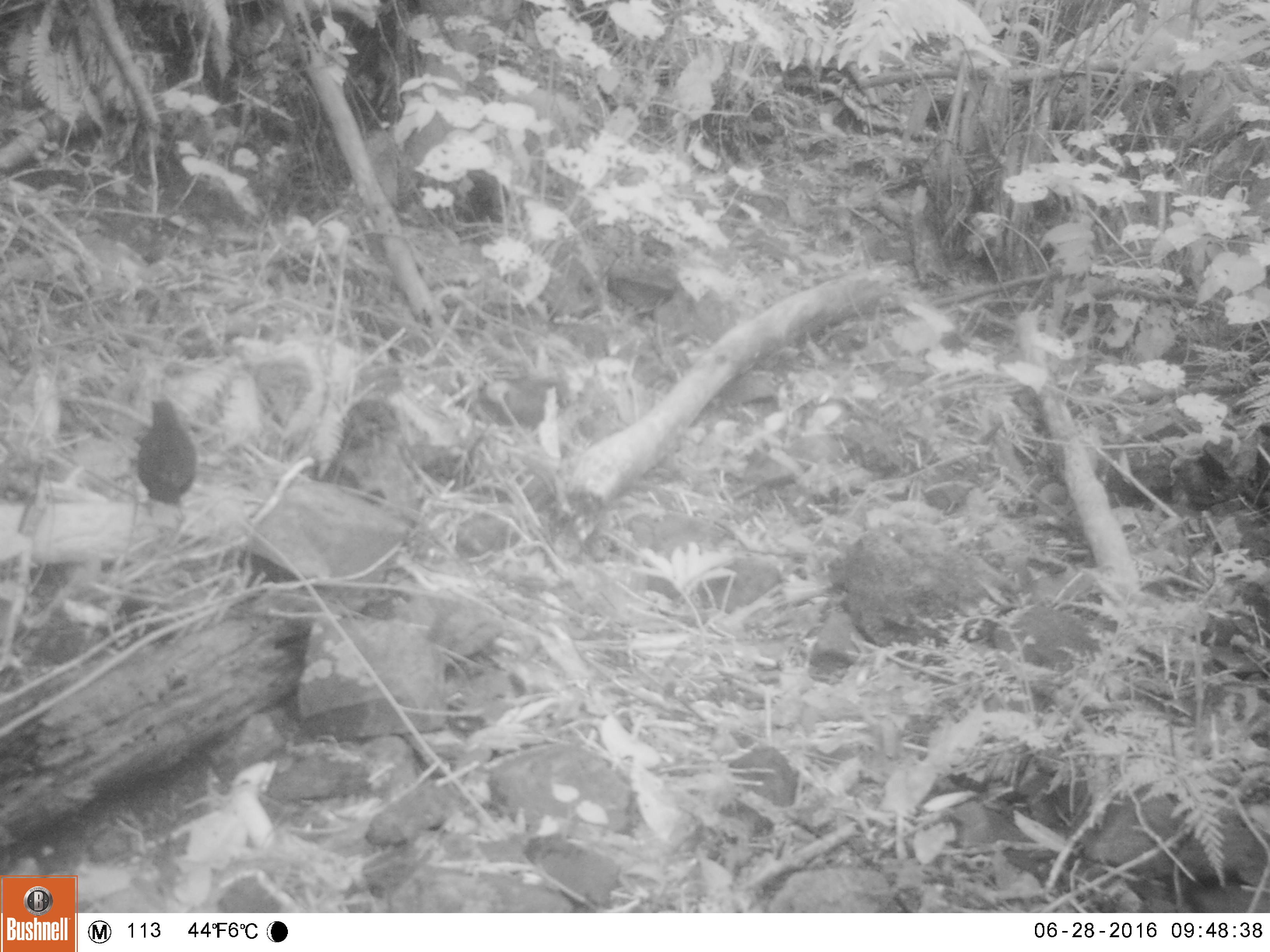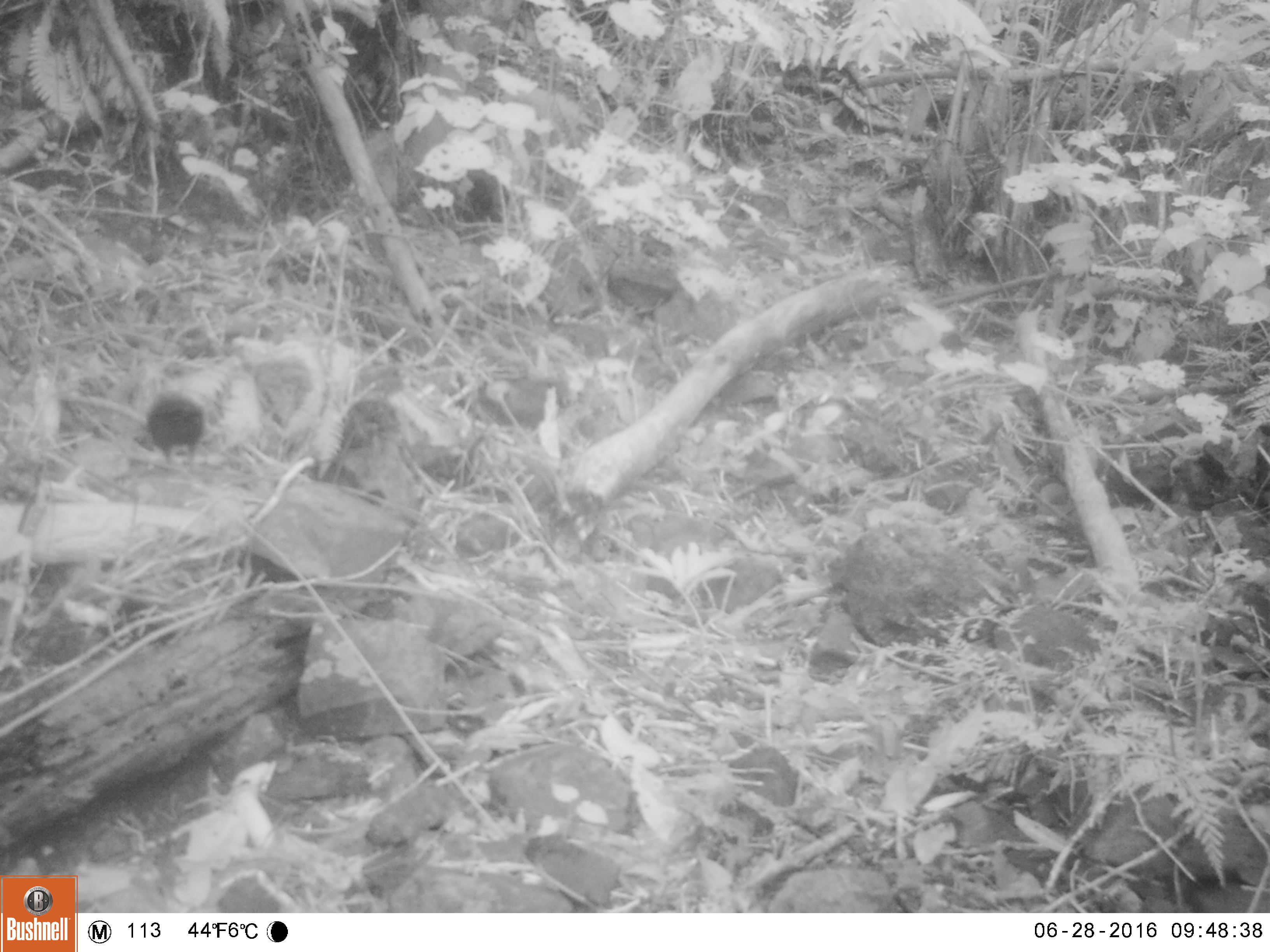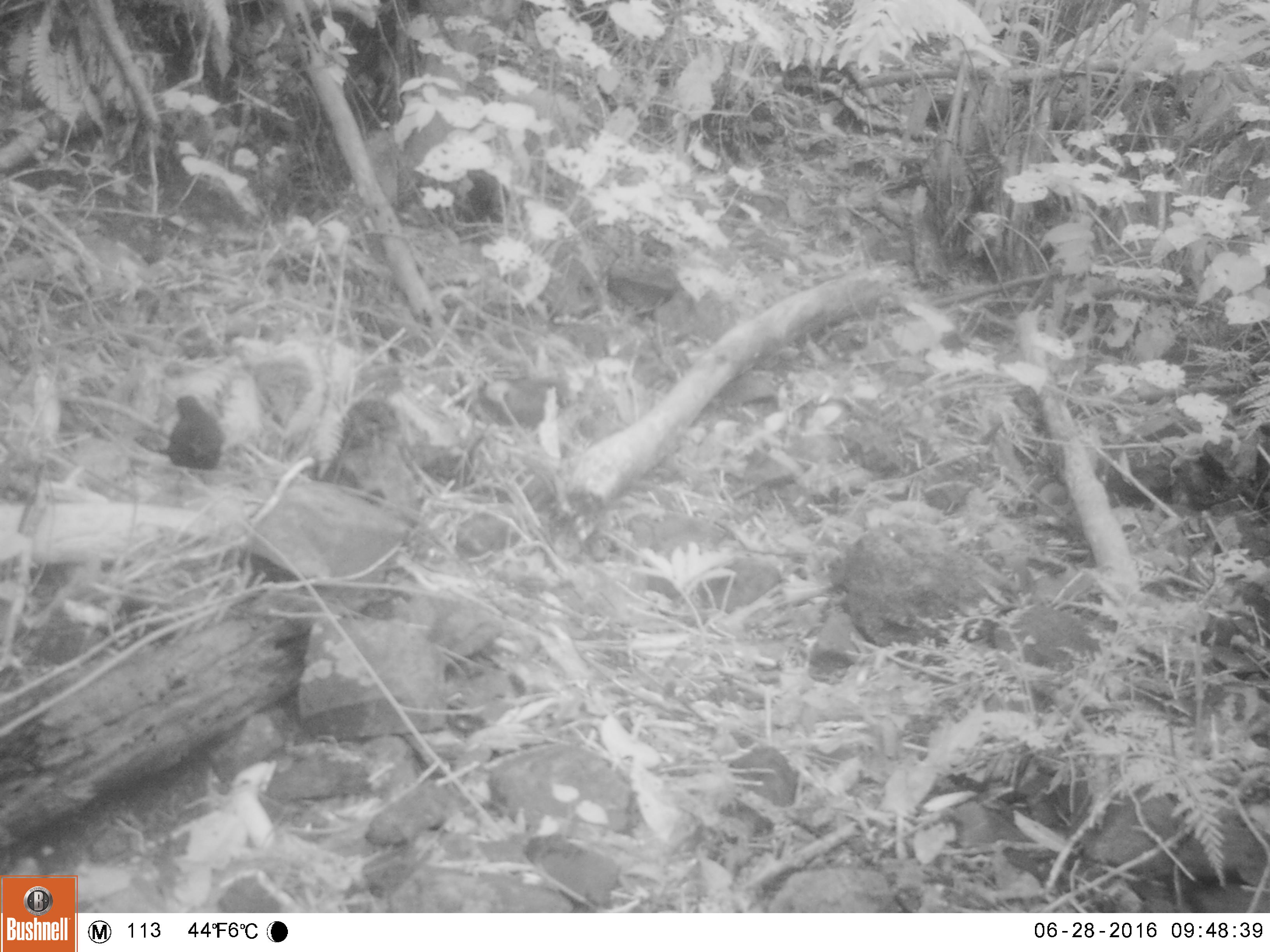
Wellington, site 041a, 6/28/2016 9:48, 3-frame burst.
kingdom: Animalia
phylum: Chordata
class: Aves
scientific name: Aves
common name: bird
Bird (Aves).